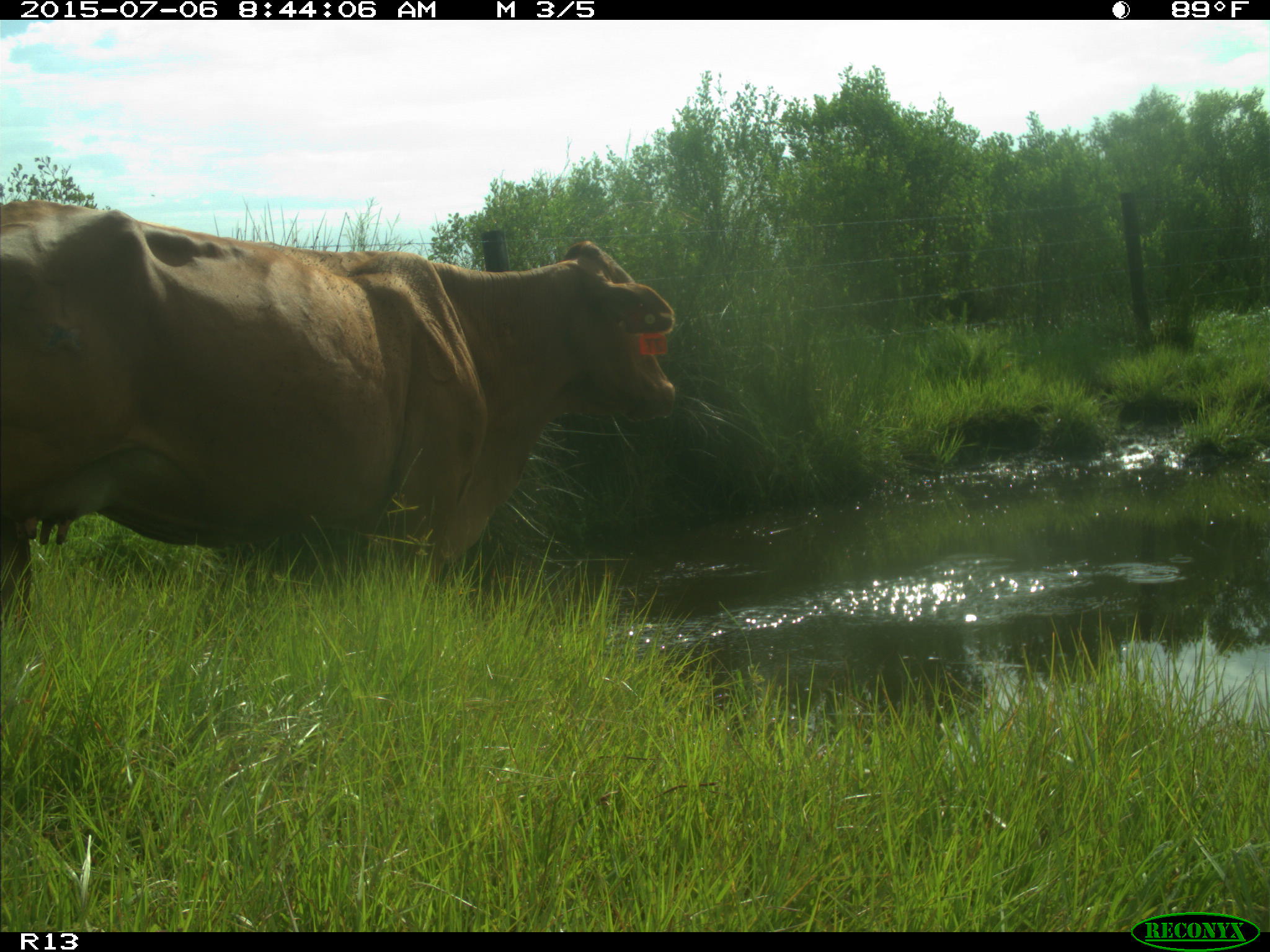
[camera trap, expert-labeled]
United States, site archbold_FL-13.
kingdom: Animalia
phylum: Chordata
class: Mammalia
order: Artiodactyla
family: Bovidae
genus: Bos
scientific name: Bos taurus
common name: domestic cow